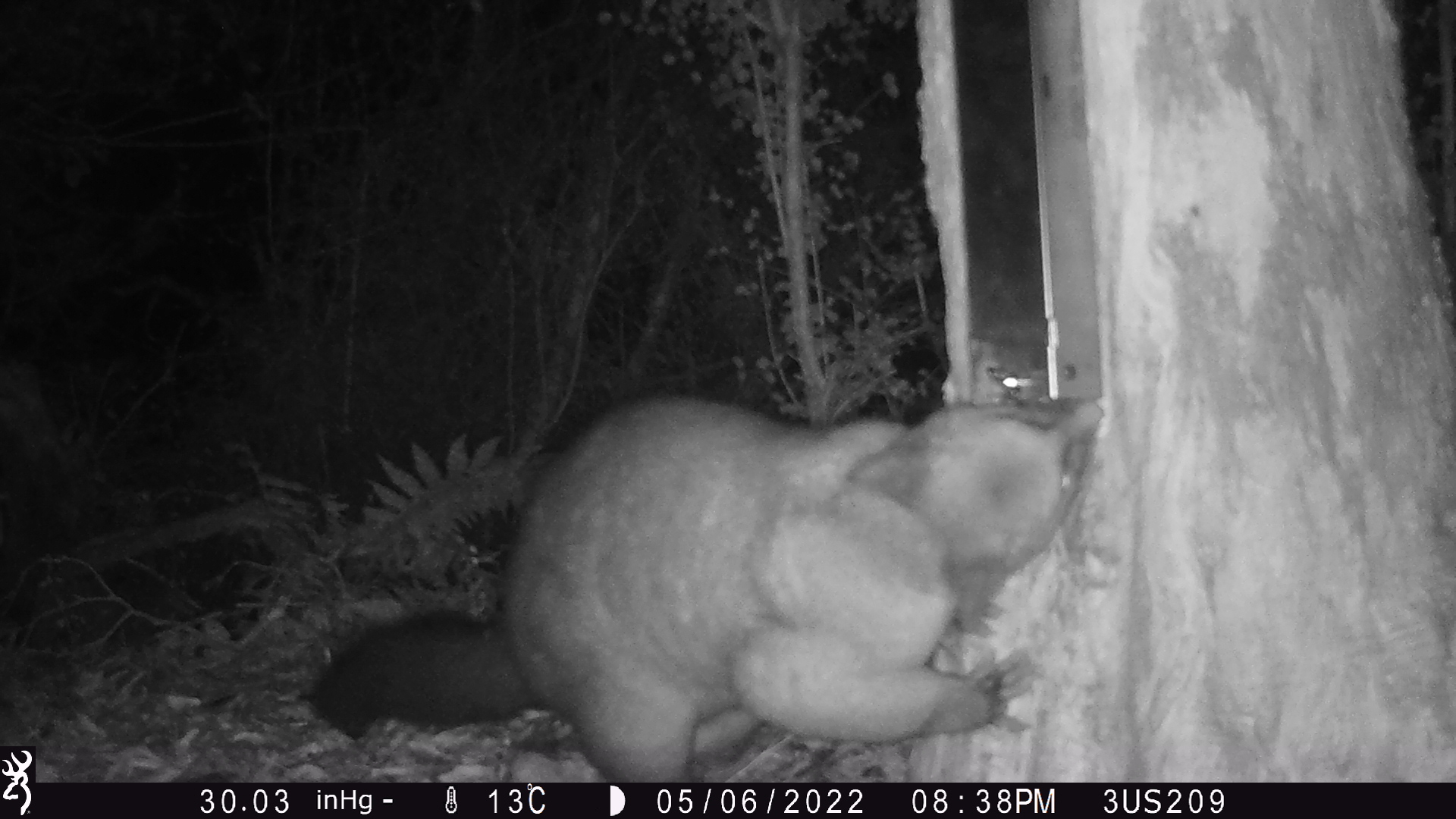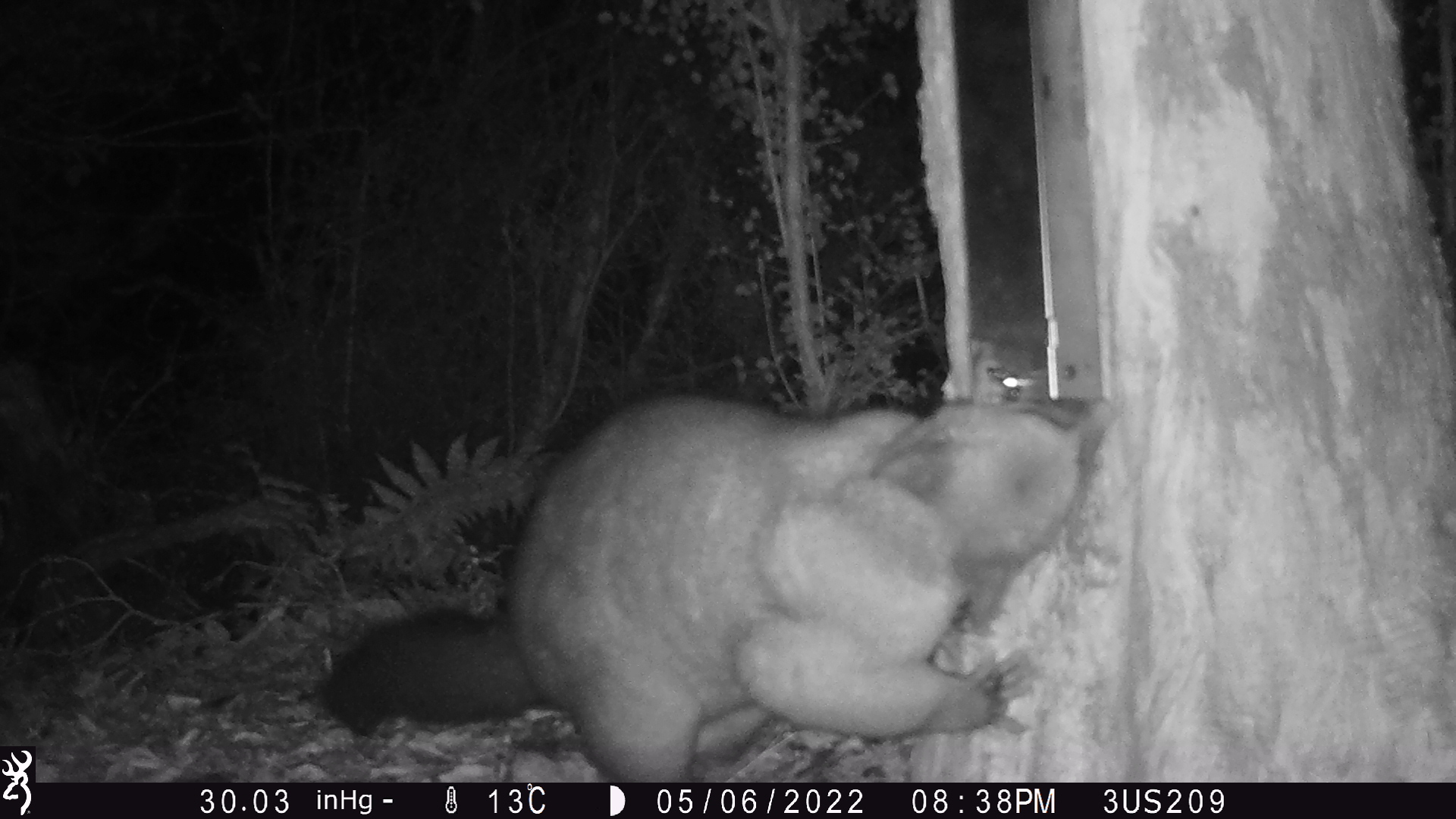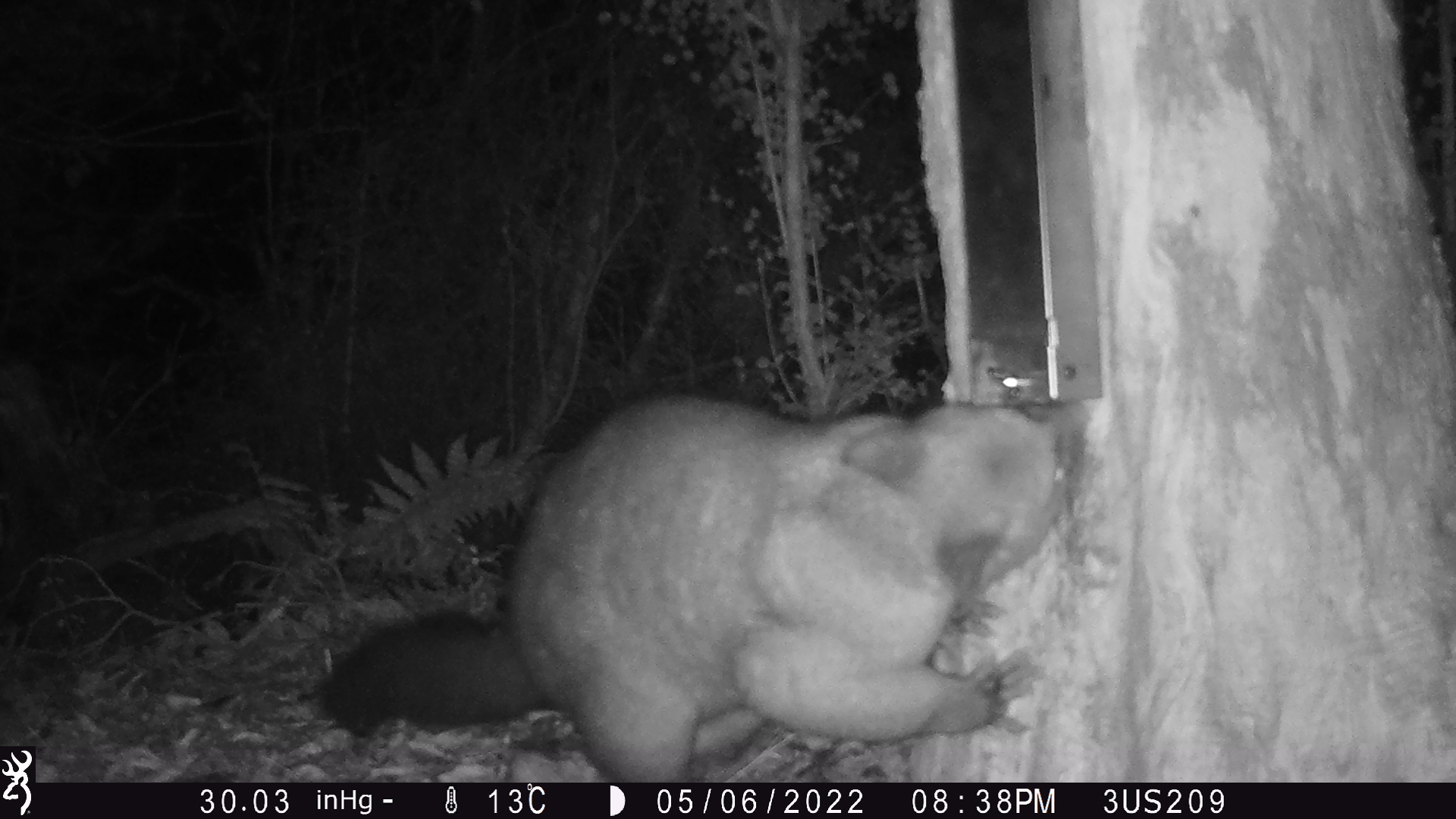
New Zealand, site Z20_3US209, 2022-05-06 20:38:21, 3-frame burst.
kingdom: Animalia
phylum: Chordata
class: Mammalia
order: Diprotodontia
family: Phalangeridae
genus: Trichosurus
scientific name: Trichosurus vulpecula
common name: common brushtail possum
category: possum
Possum (common brushtail possum) (Trichosurus vulpecula).